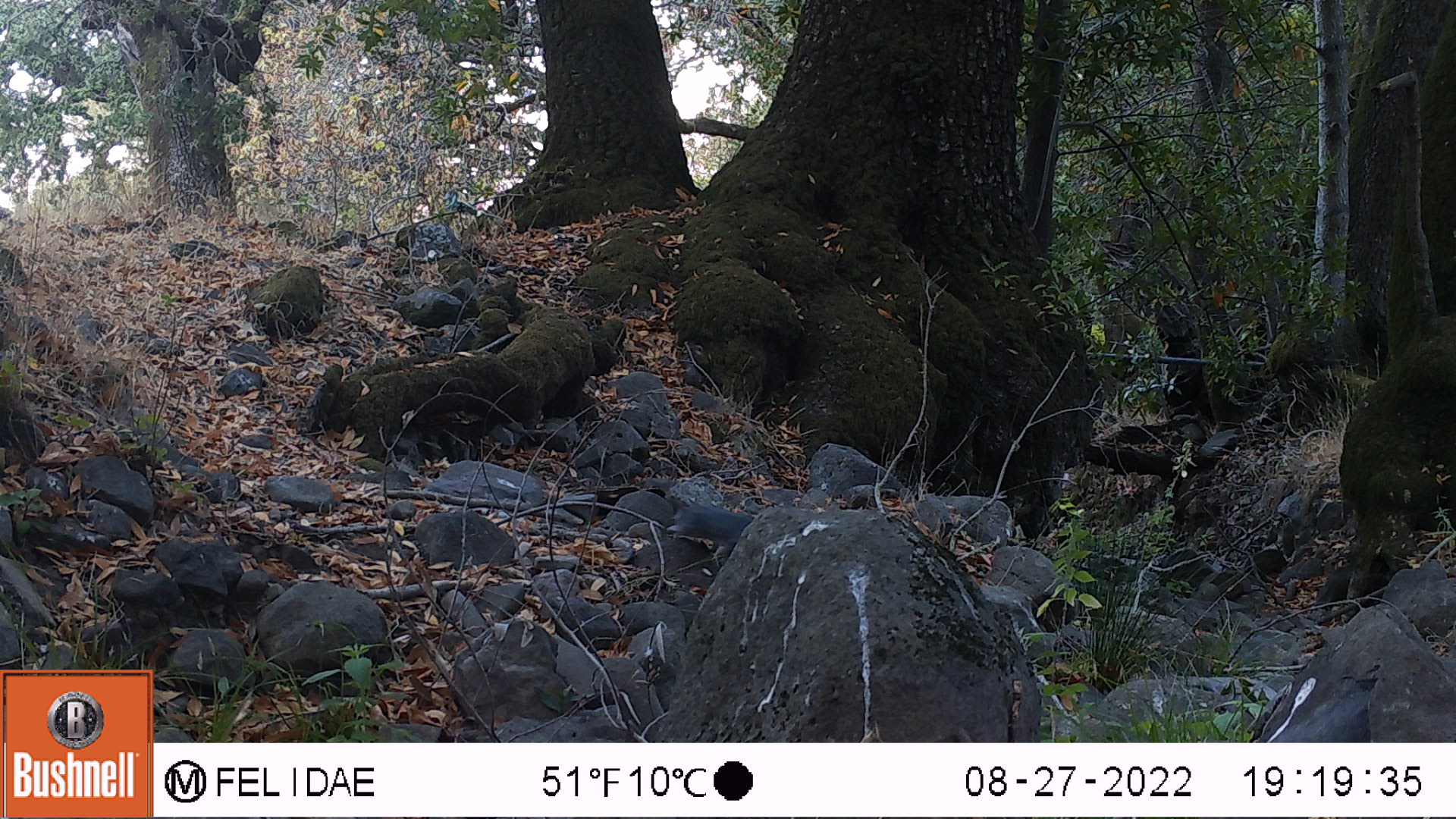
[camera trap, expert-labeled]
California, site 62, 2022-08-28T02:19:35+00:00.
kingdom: Animalia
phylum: Chordata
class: Mammalia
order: Rodentia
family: Sciuridae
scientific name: Sciuridae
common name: squirrel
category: unknown squirrel